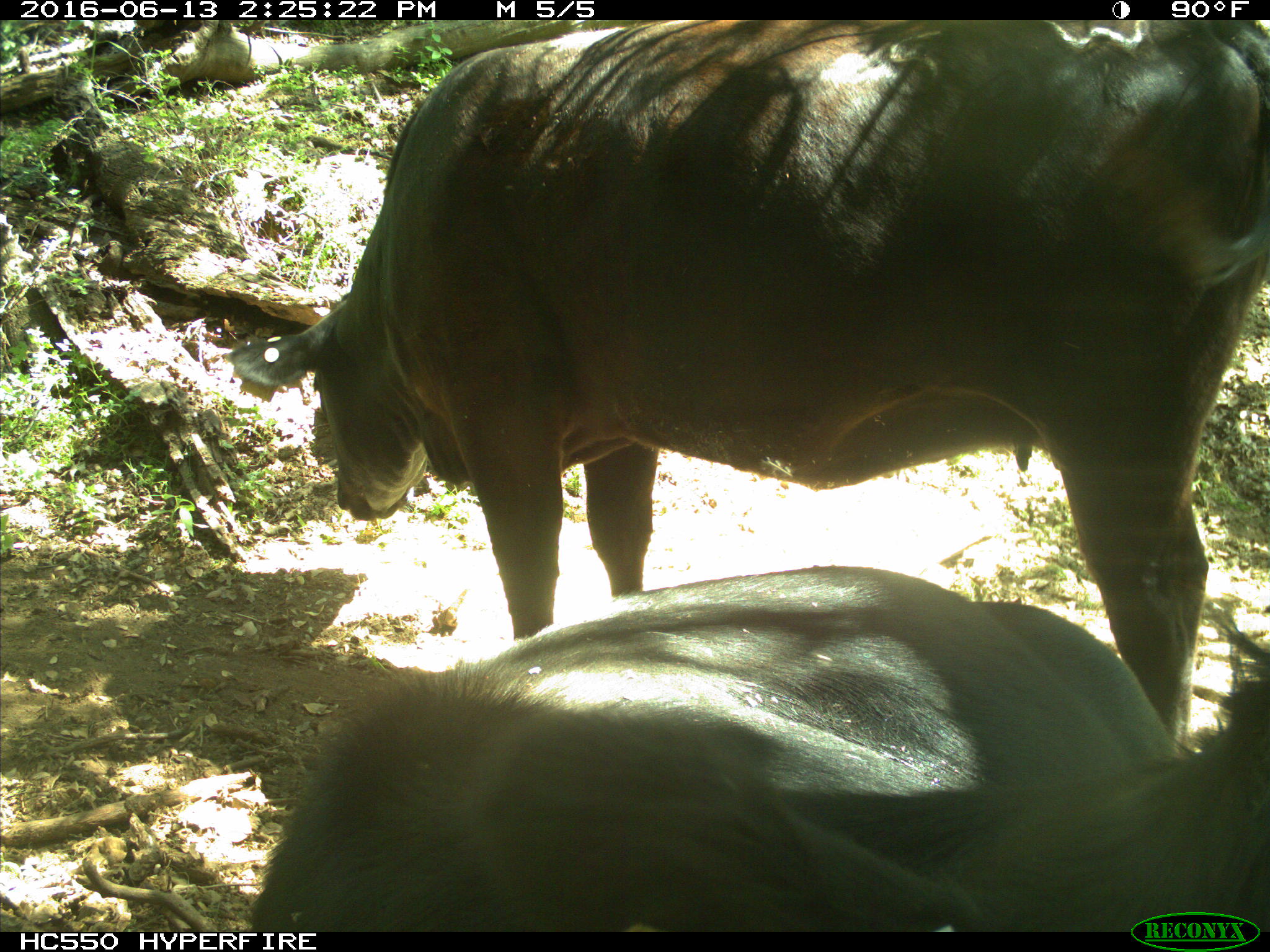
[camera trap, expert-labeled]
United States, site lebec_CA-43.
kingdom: Animalia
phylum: Chordata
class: Mammalia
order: Artiodactyla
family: Bovidae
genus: Bos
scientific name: Bos taurus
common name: domestic cow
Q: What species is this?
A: Bos taurus (domestic cow).